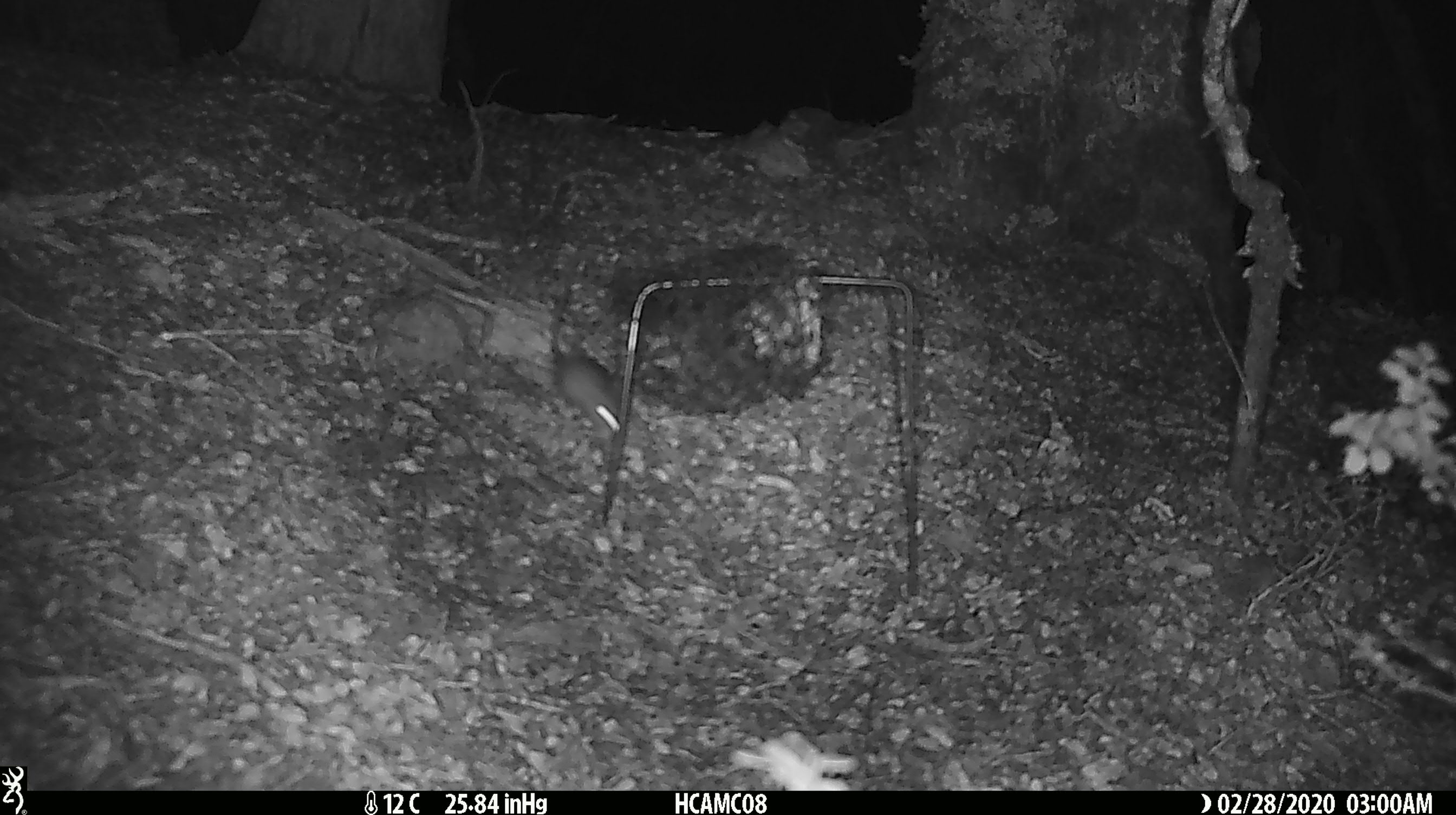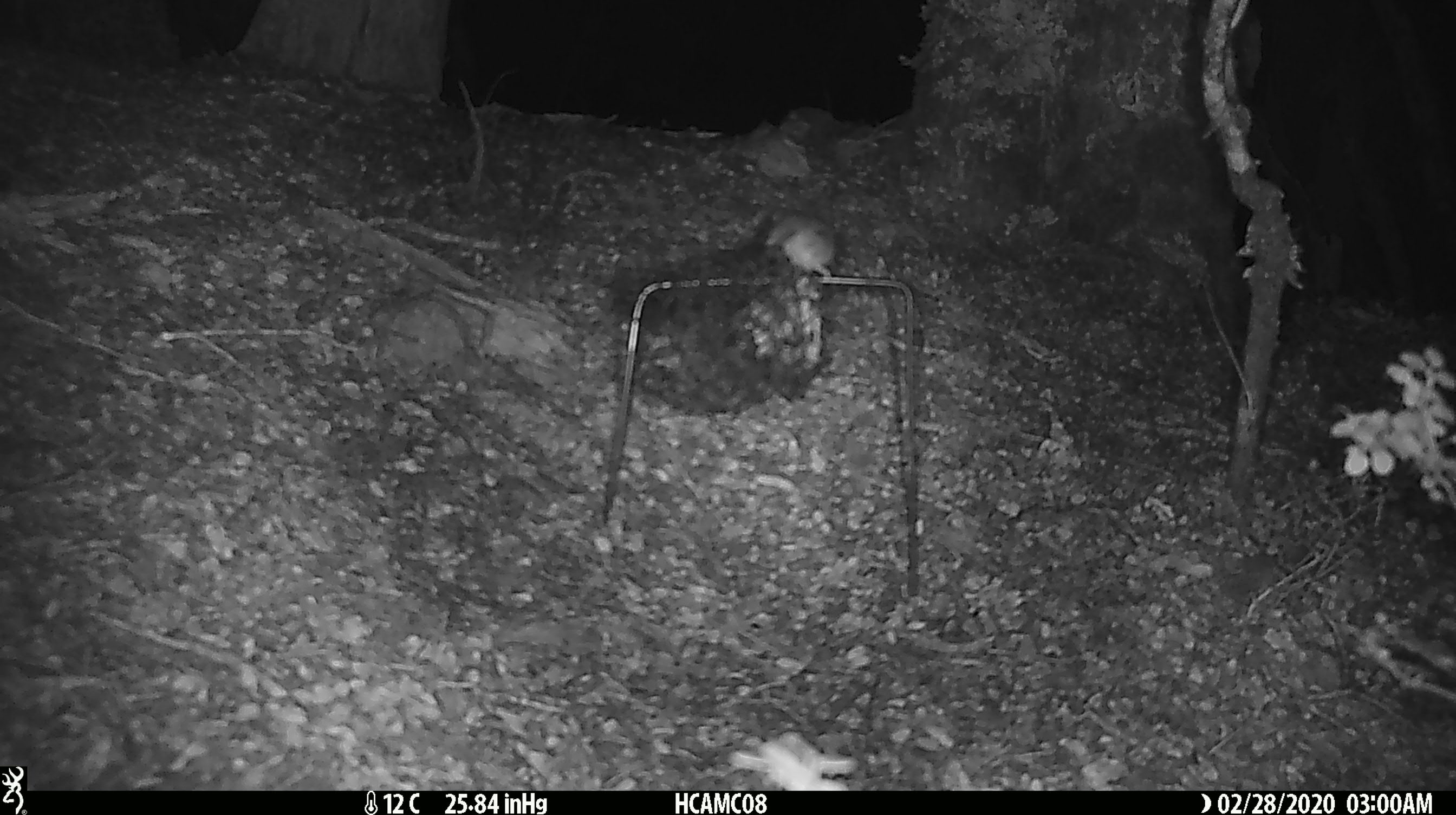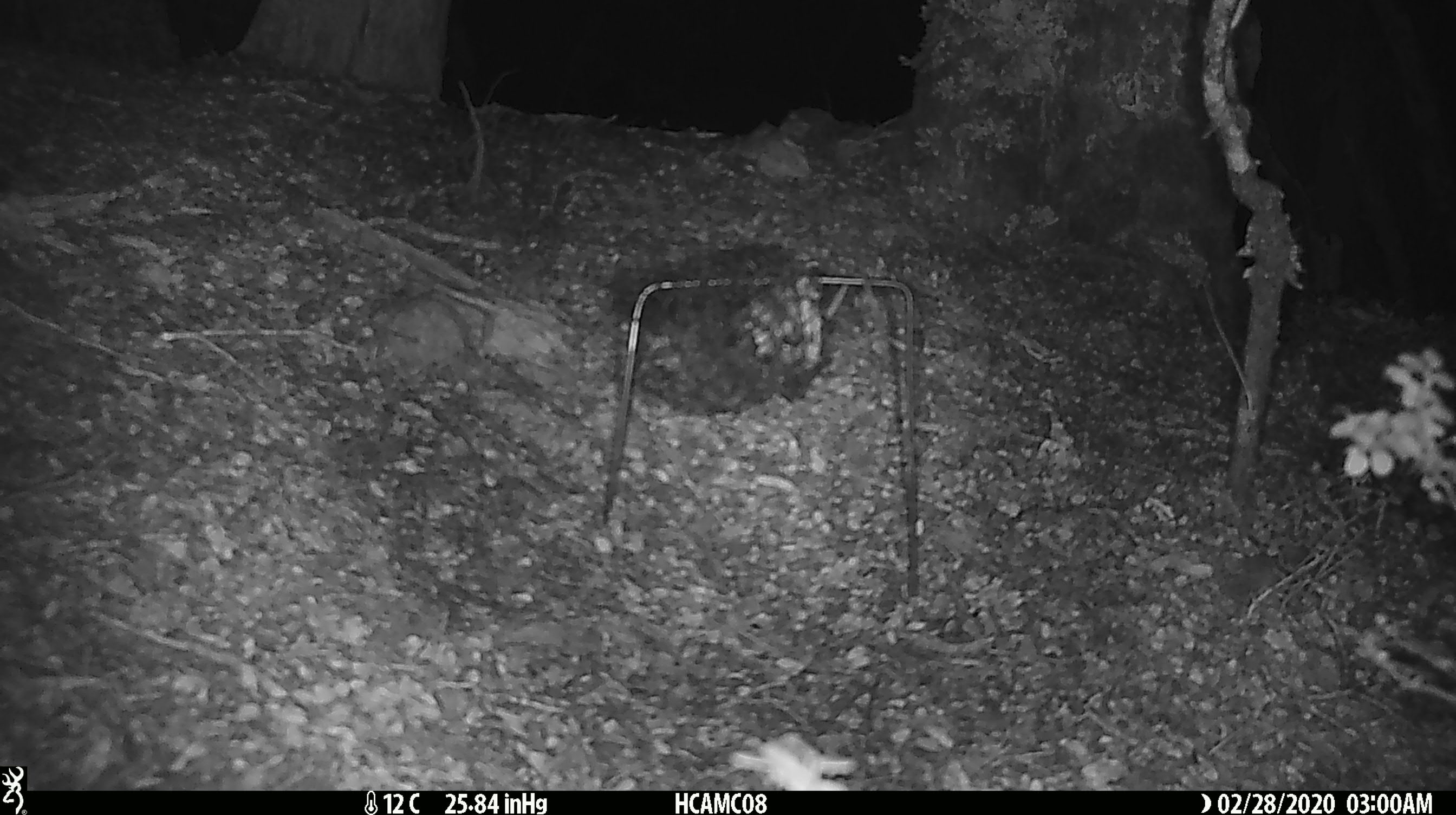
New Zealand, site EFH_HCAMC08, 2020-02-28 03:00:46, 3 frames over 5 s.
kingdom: Animalia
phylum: Chordata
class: Mammalia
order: Rodentia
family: Muridae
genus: Mus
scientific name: Mus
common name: mouse